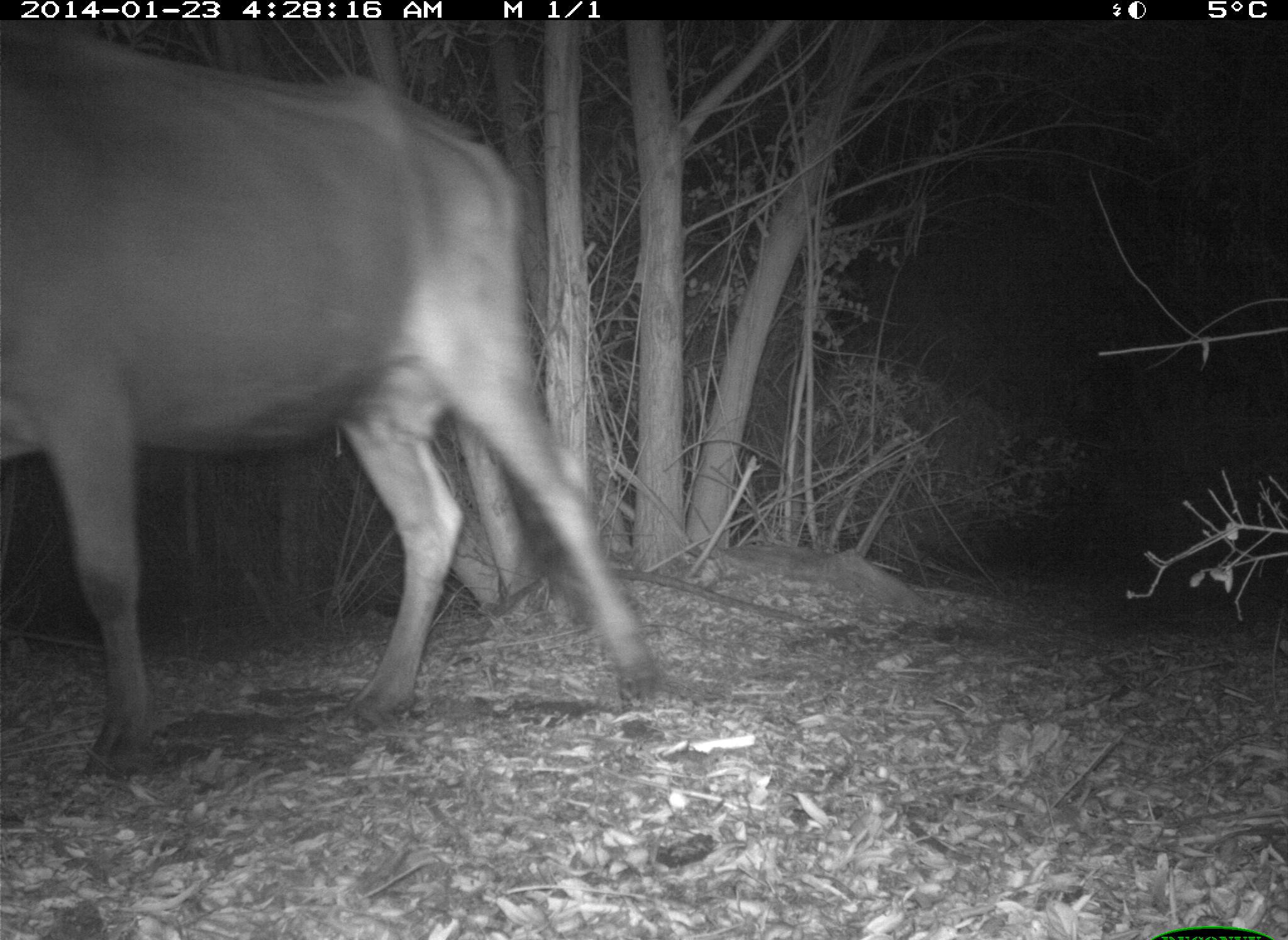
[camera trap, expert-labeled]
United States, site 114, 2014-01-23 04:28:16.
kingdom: Animalia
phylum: Chordata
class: Mammalia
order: Artiodactyla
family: Bovidae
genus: Bos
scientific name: Bos taurus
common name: cow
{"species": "cow (Bos taurus)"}